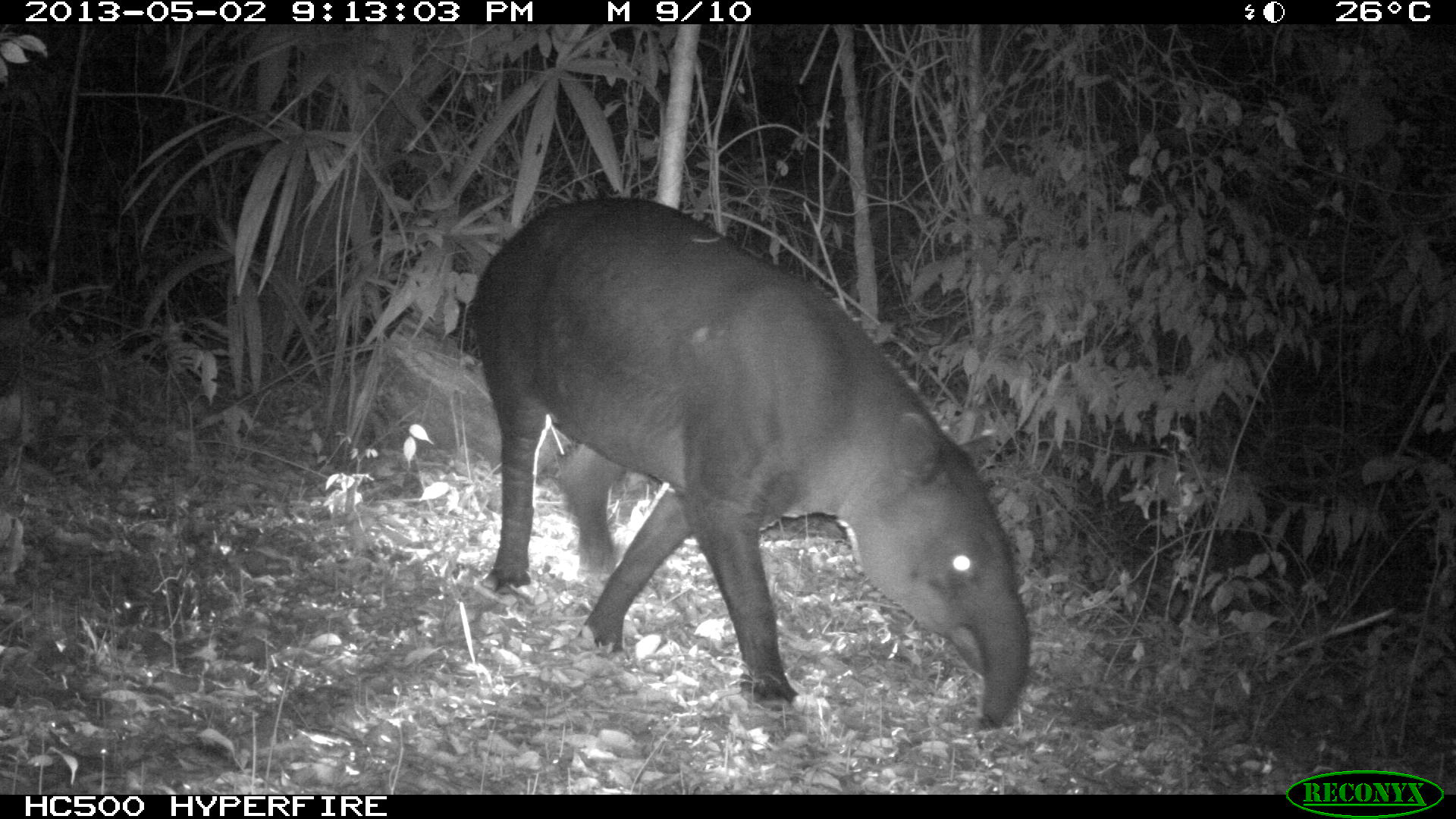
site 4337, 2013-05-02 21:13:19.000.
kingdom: Animalia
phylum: Chordata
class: Mammalia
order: Perissodactyla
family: Tapiridae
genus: Tapirus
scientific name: Tapirus bairdii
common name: baird's tapir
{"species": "Tapirus bairdii (baird's tapir)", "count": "1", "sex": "male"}